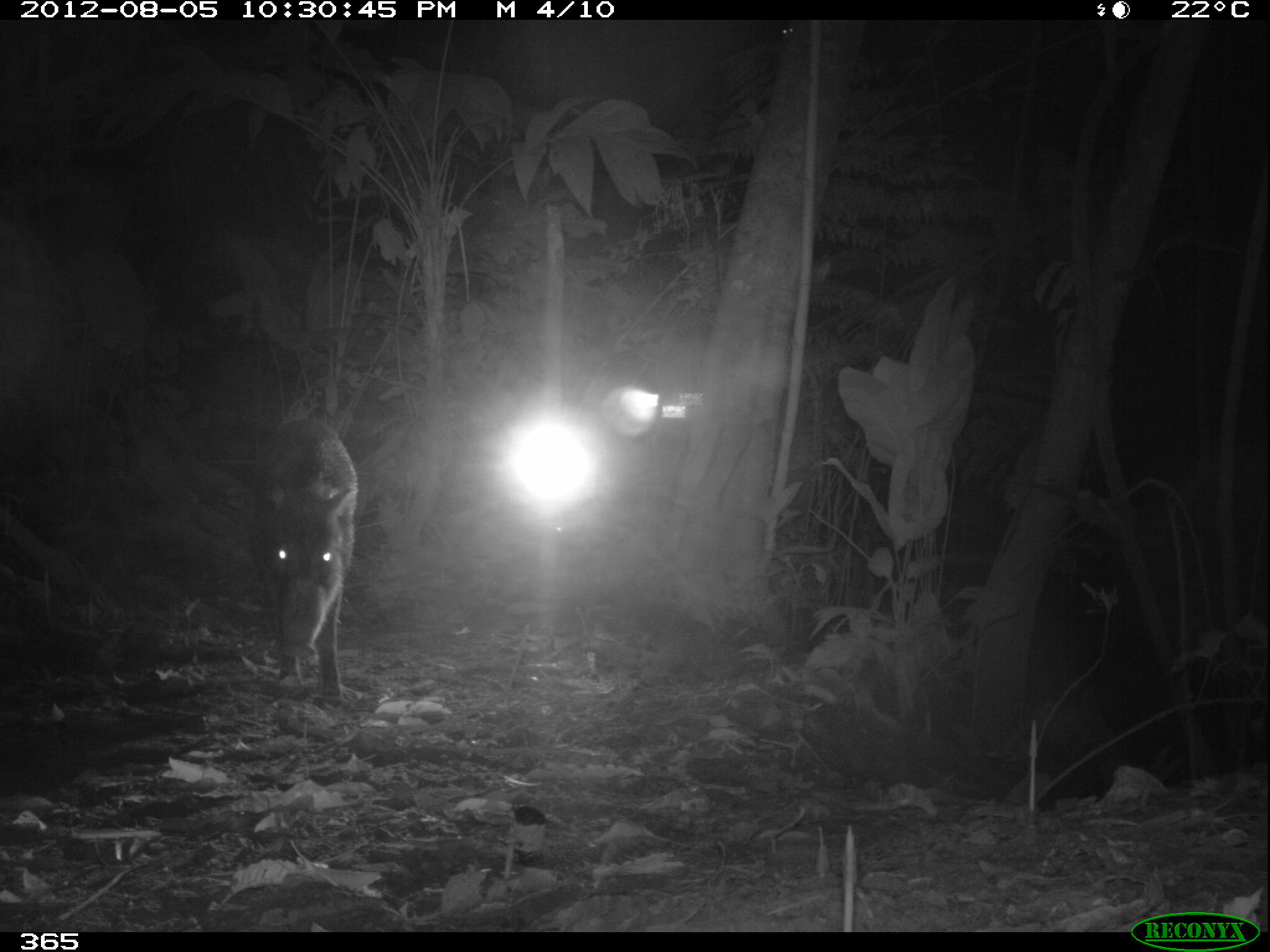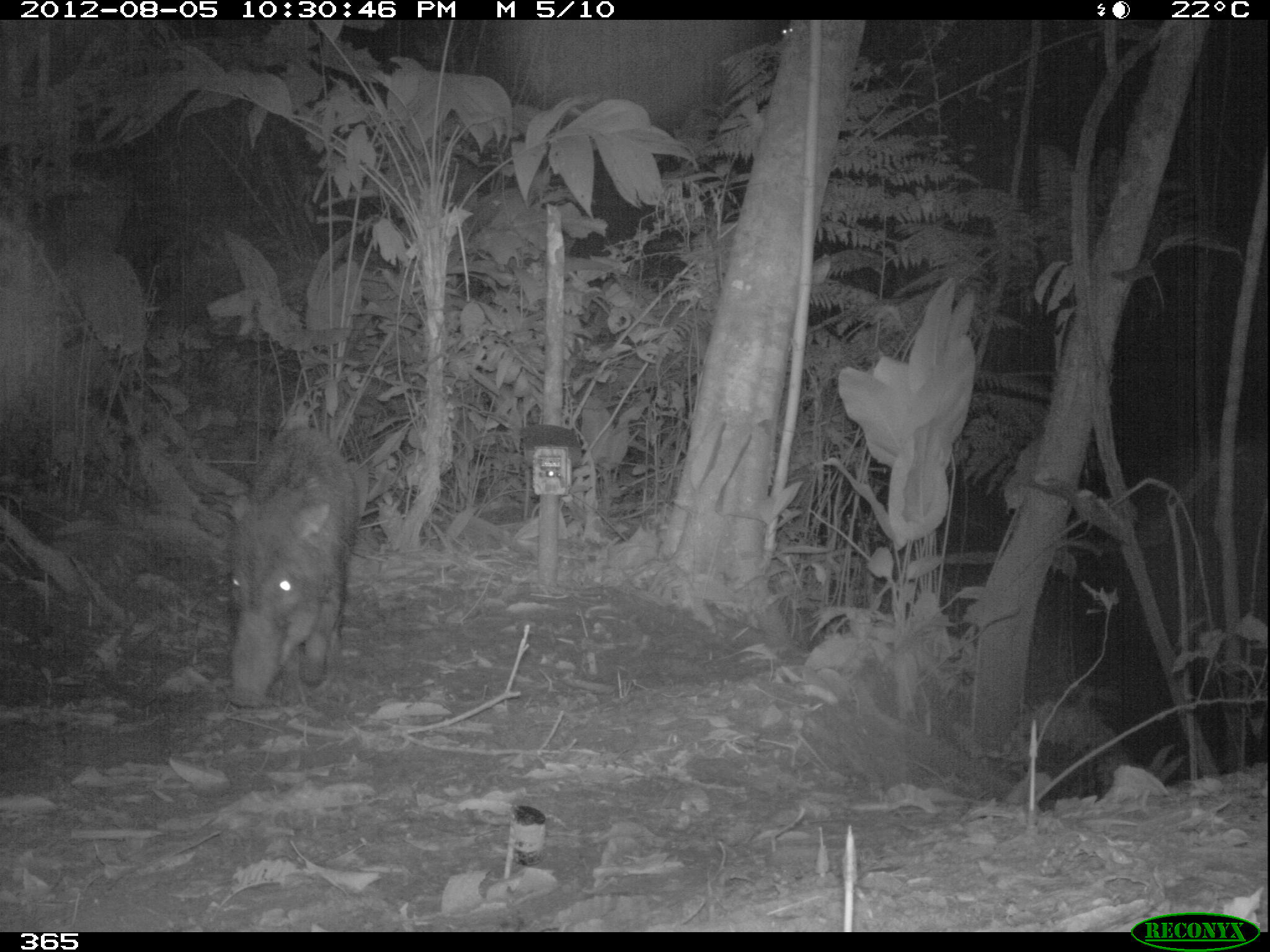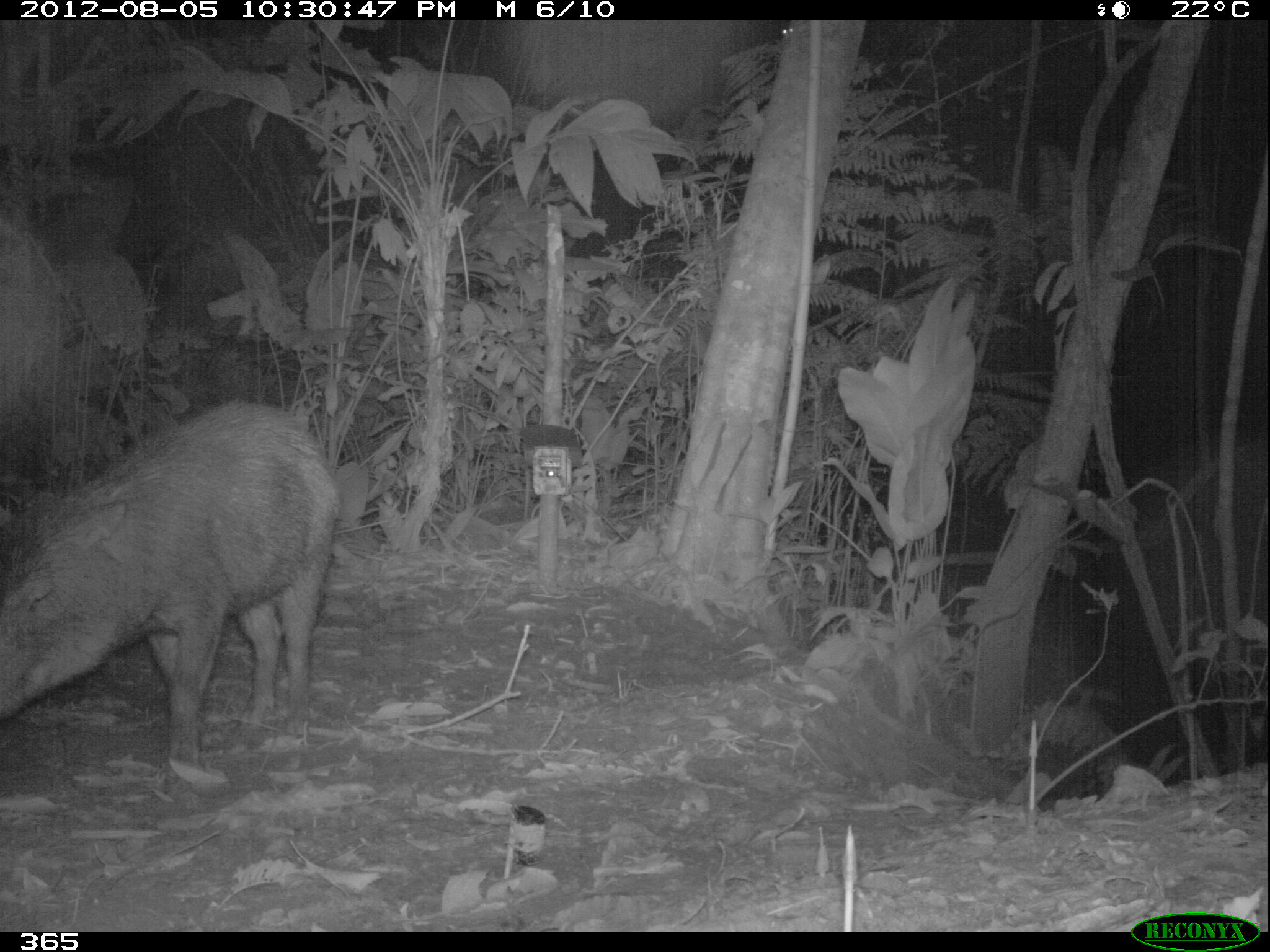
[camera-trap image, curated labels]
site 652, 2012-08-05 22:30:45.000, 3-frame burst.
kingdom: Animalia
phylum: Chordata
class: Mammalia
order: Artiodactyla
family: Tayassuidae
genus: Tayassu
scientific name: Tayassu pecari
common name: white-lipped peccary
Tayassu pecari (white-lipped peccary).